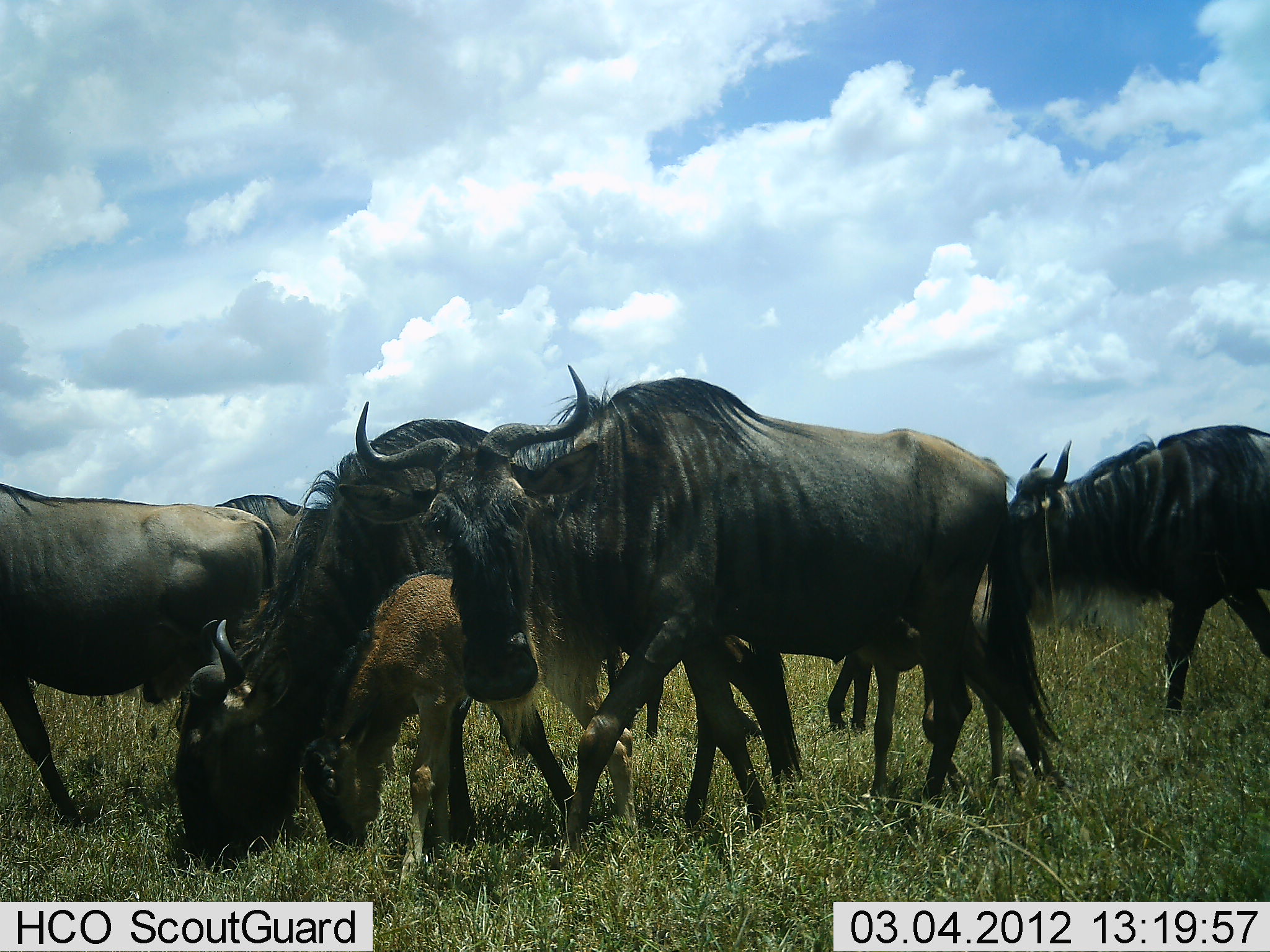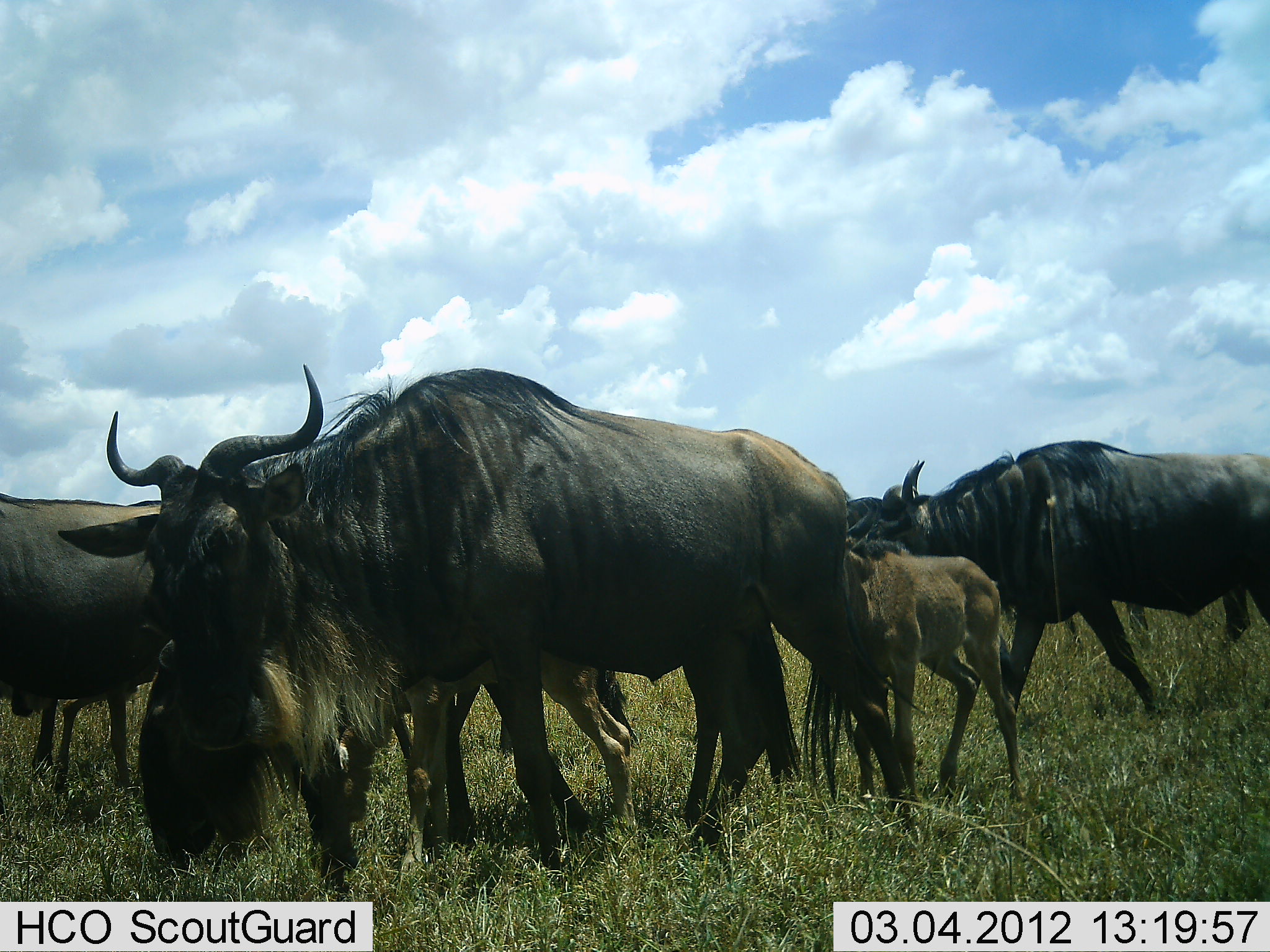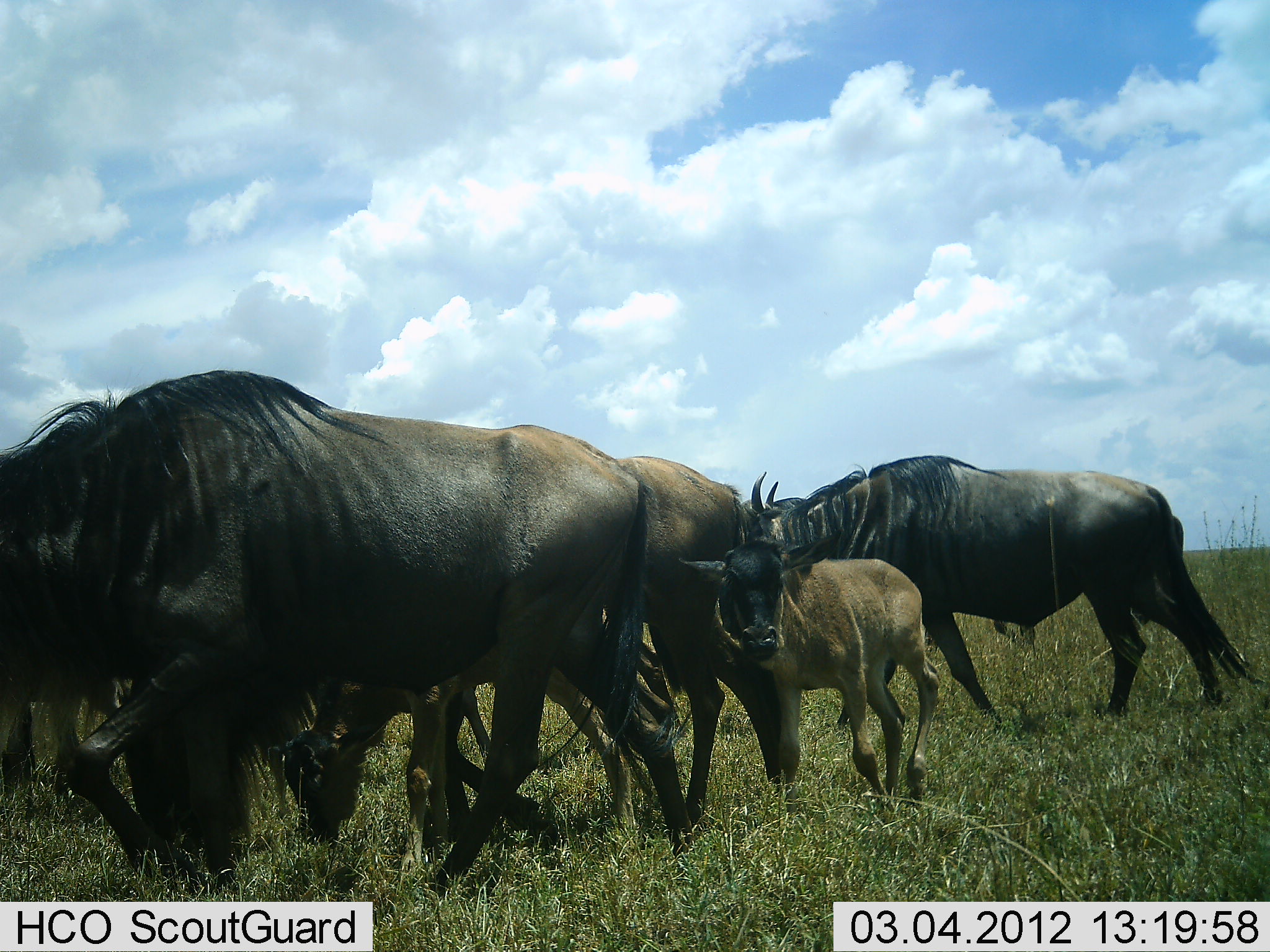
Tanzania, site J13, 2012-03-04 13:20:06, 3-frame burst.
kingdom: Animalia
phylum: Chordata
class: Mammalia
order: Artiodactyla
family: Bovidae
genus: Connochaetes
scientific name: Connochaetes taurinus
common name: blue wildebeest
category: wildebeest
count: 7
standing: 13%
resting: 7%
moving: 93%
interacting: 0%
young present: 87%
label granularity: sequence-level